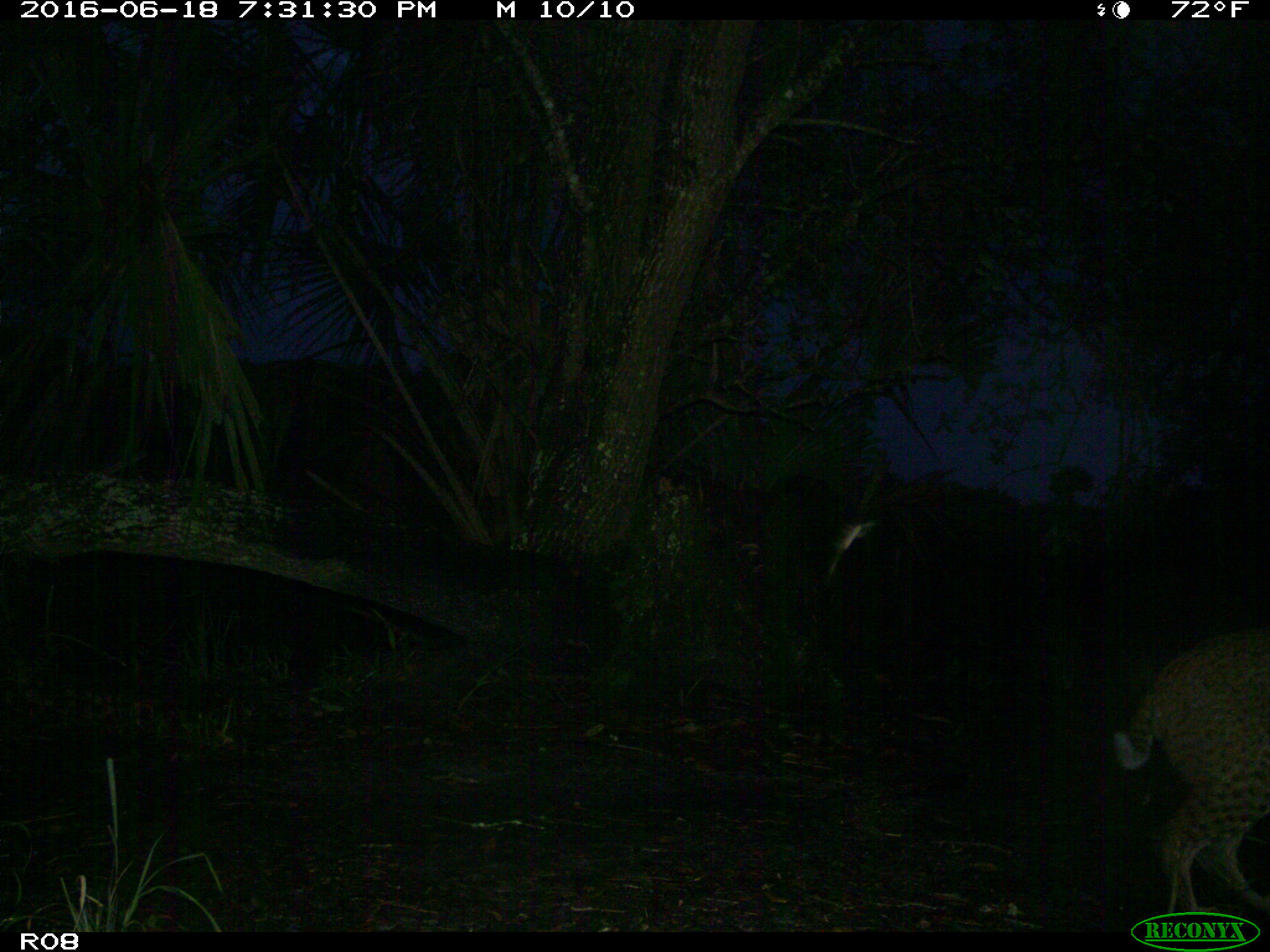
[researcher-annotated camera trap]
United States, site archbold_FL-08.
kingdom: Animalia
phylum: Chordata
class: Mammalia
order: Carnivora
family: Felidae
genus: Lynx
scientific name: Lynx rufus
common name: bobcat